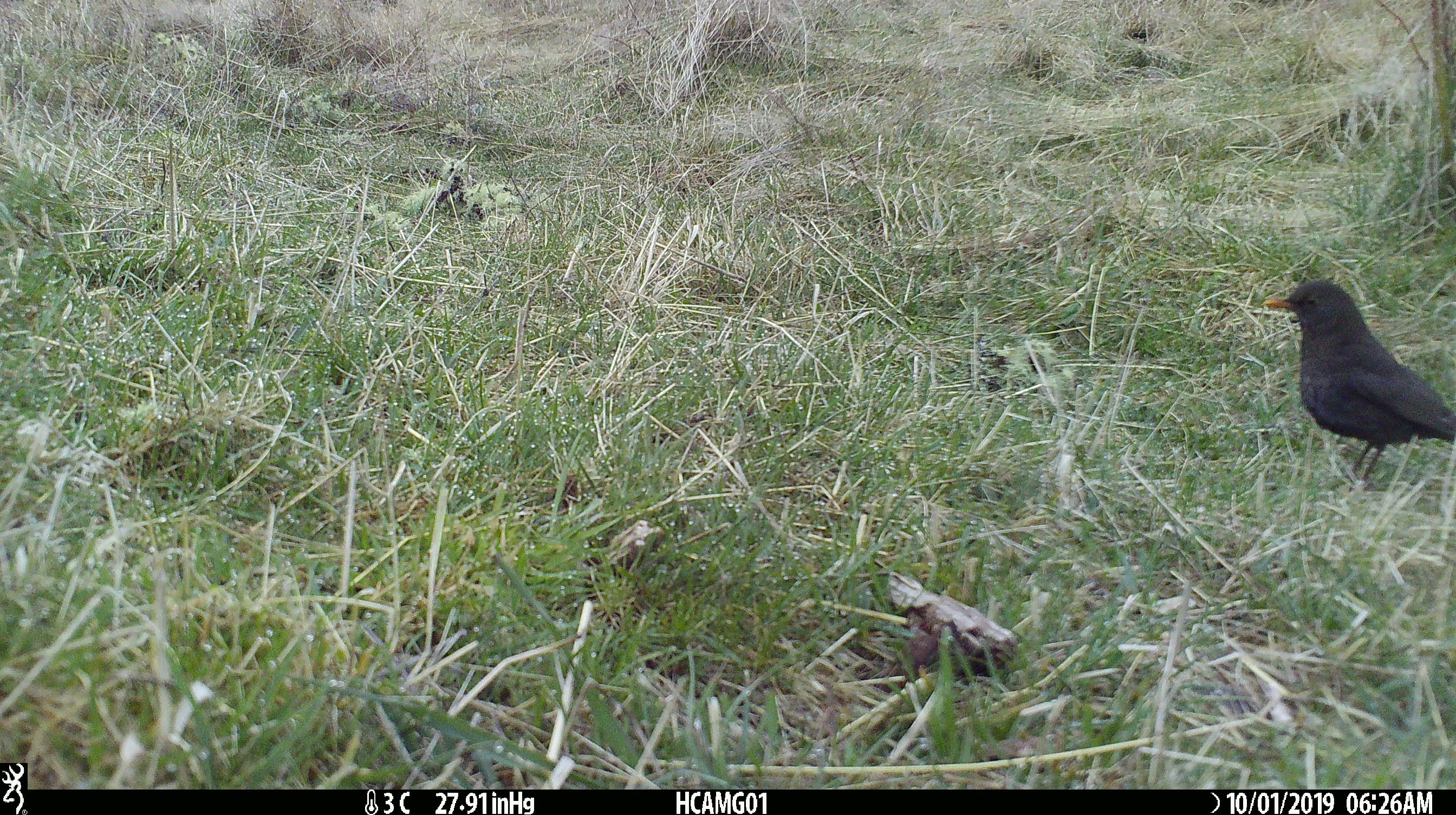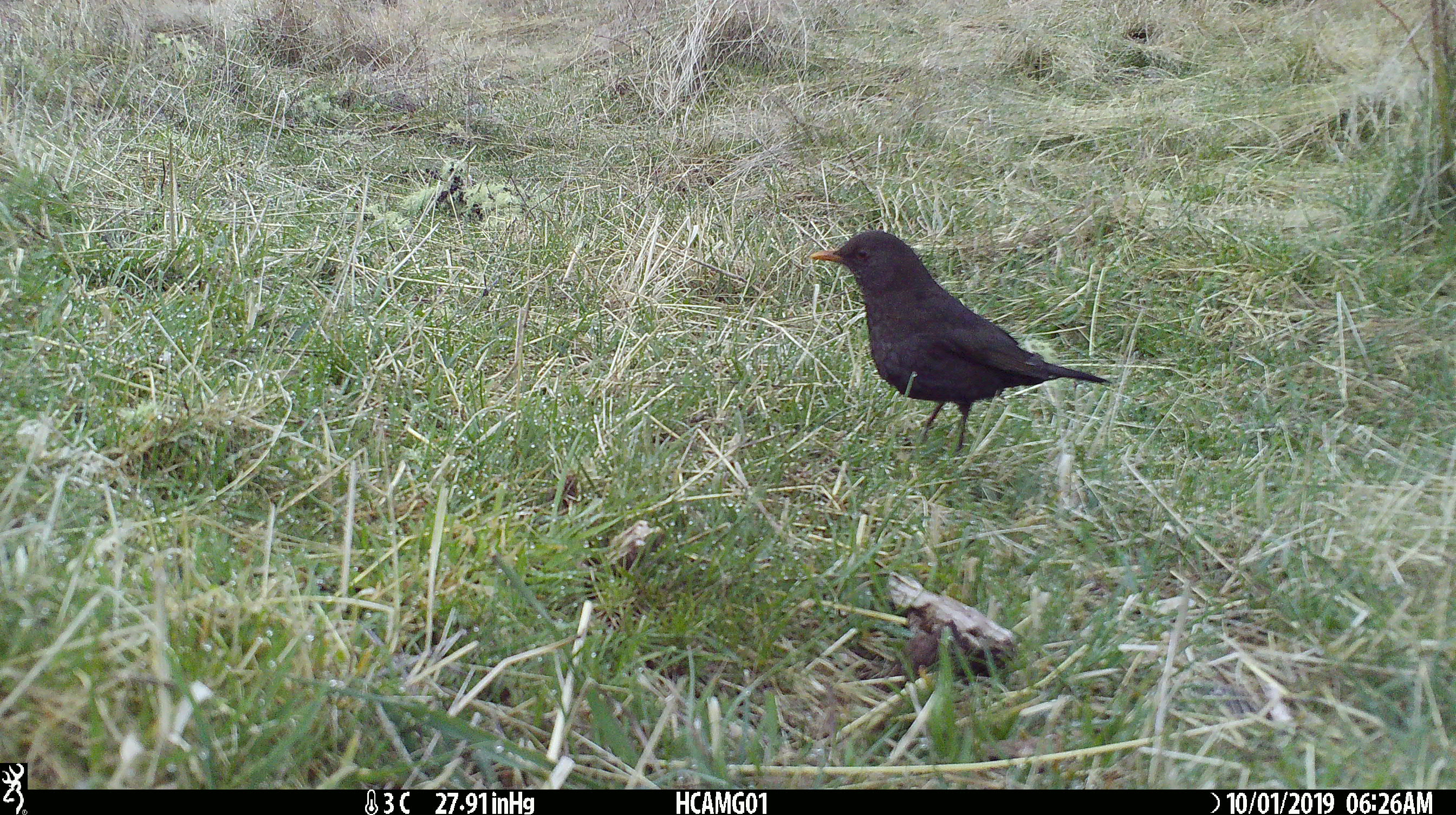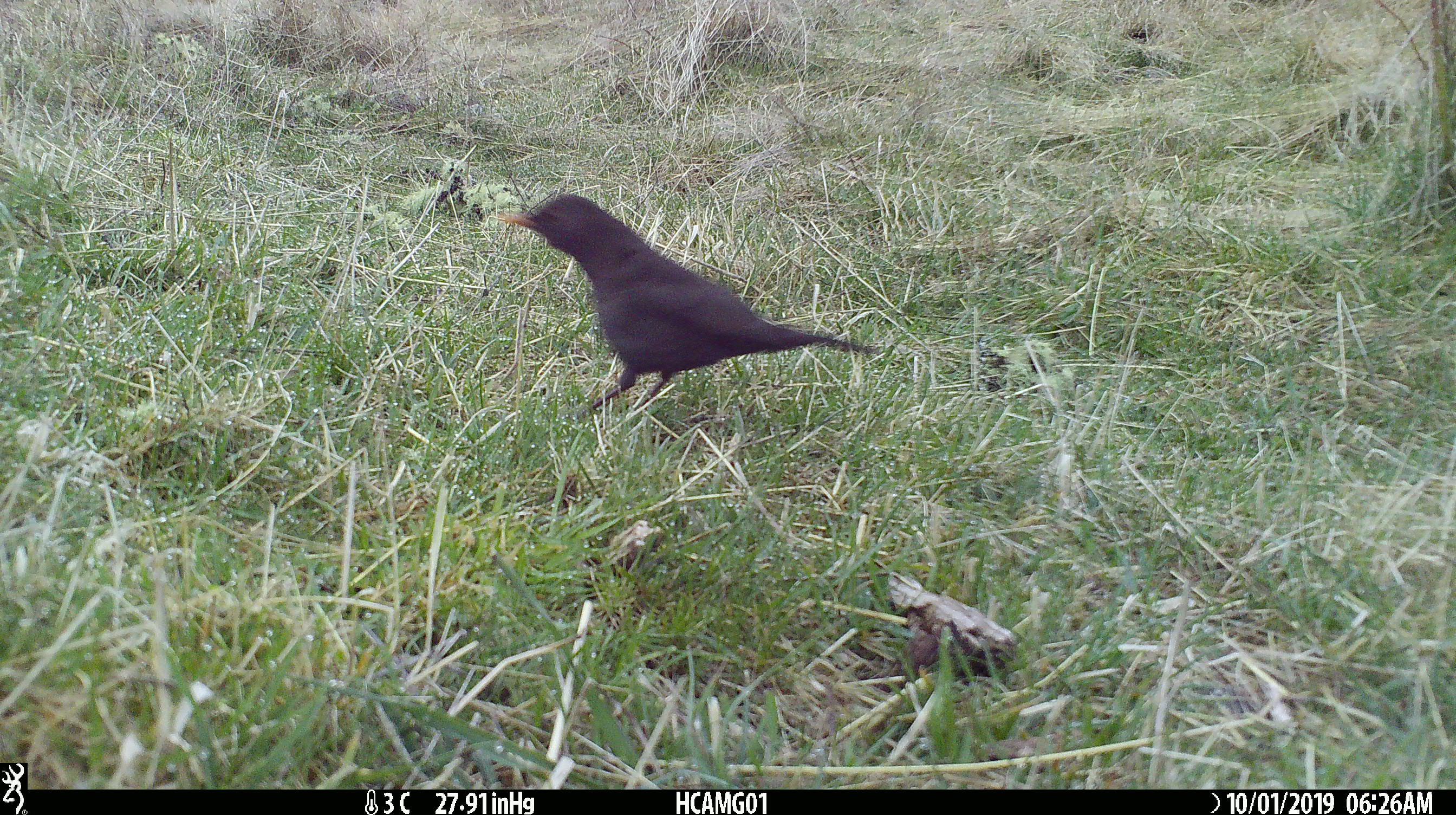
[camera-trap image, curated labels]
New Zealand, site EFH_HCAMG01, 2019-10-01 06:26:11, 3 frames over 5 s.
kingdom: Animalia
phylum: Chordata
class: Aves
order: Passeriformes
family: Turdidae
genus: Turdus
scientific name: Turdus merula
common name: eurasian blackbird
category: blackbird